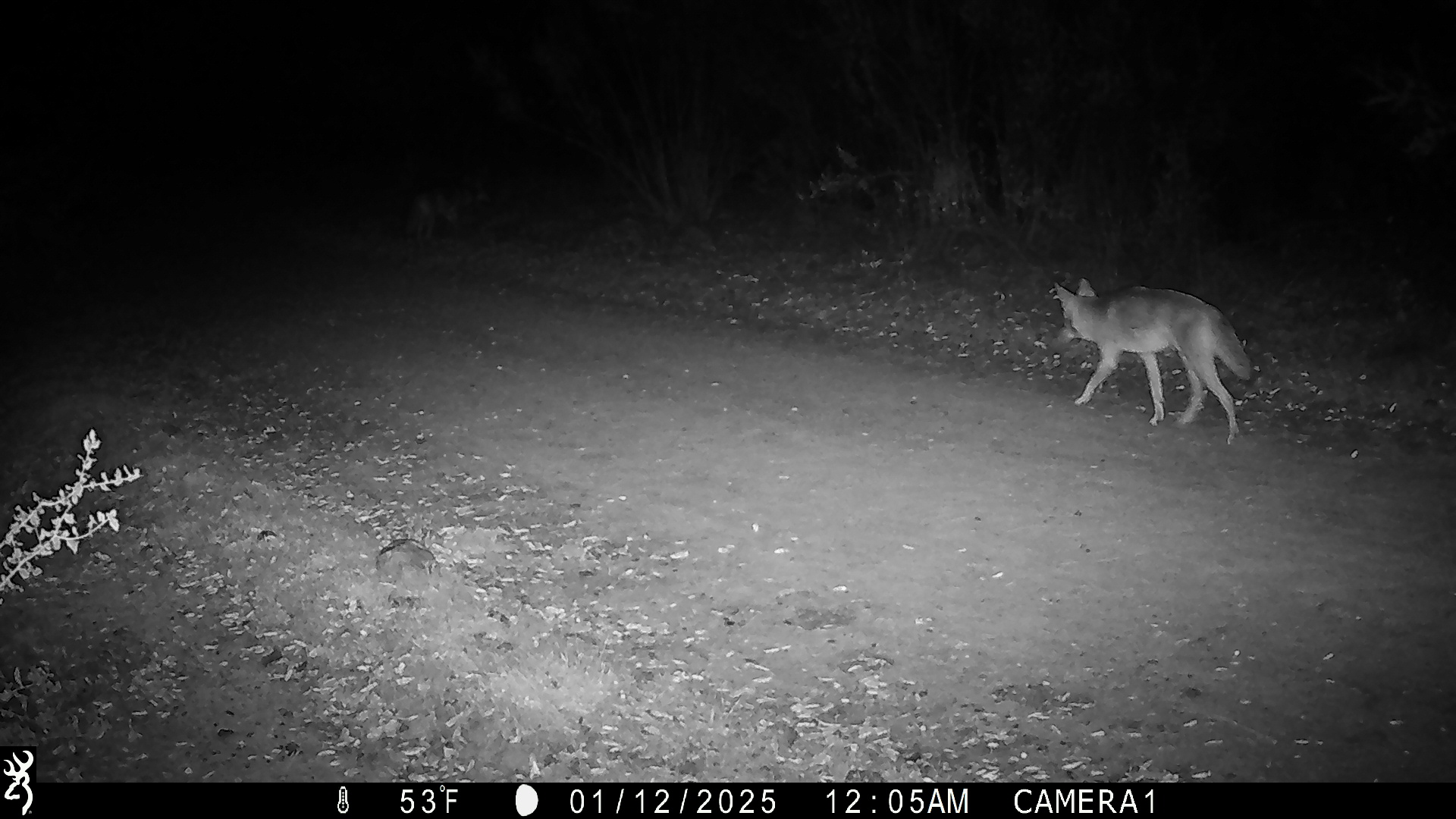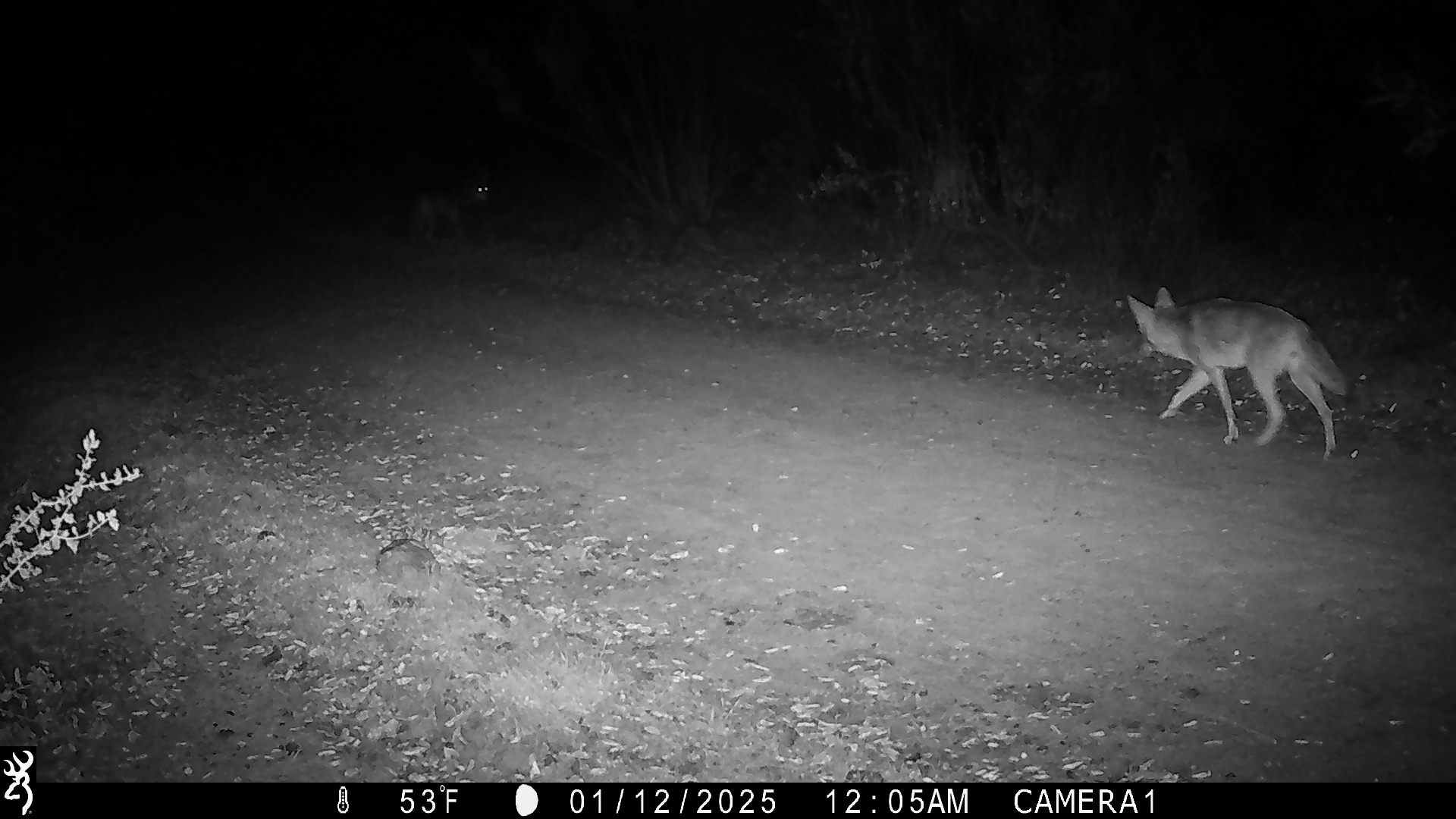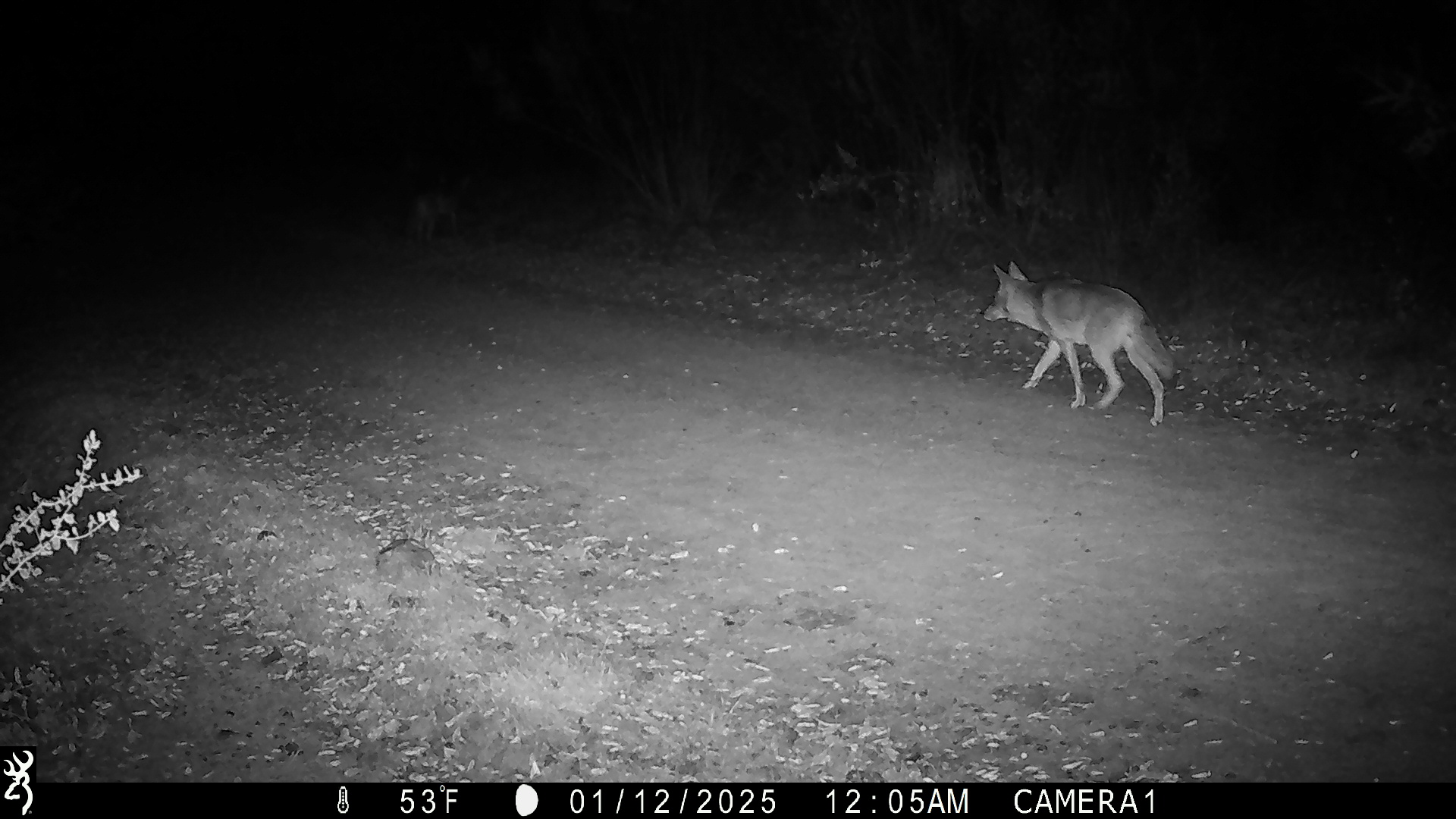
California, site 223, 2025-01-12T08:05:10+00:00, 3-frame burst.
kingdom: Animalia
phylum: Chordata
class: Mammalia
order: Carnivora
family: Canidae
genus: Canis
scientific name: Canis latrans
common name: coyote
Coyote (Canis latrans).